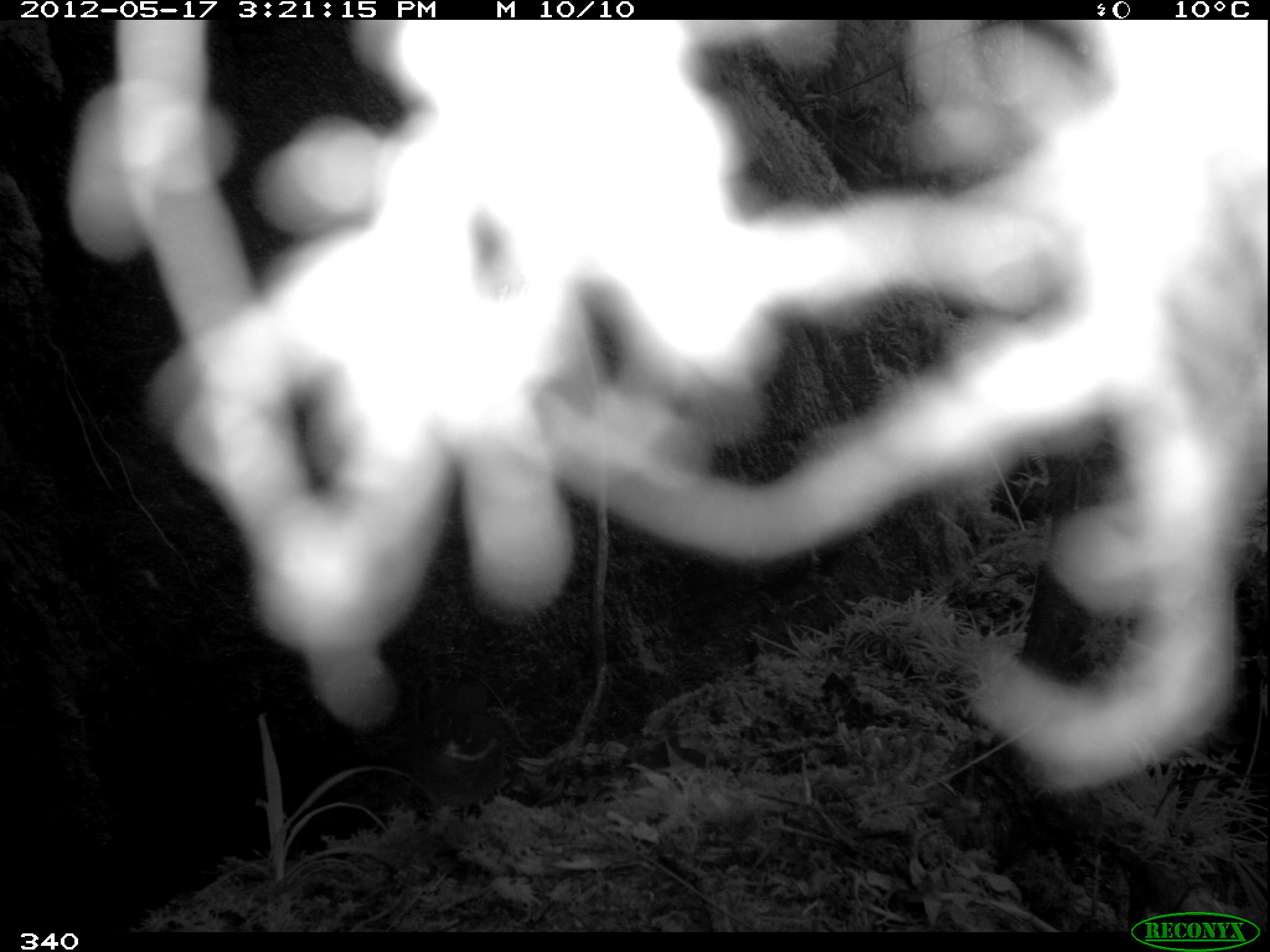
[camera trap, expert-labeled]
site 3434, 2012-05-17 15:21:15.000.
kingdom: Animalia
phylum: Chordata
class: Aves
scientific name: Aves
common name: bird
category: unknown bird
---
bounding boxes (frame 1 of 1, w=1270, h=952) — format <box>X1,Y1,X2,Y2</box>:
unknown bird: <box>410,697,525,823</box>